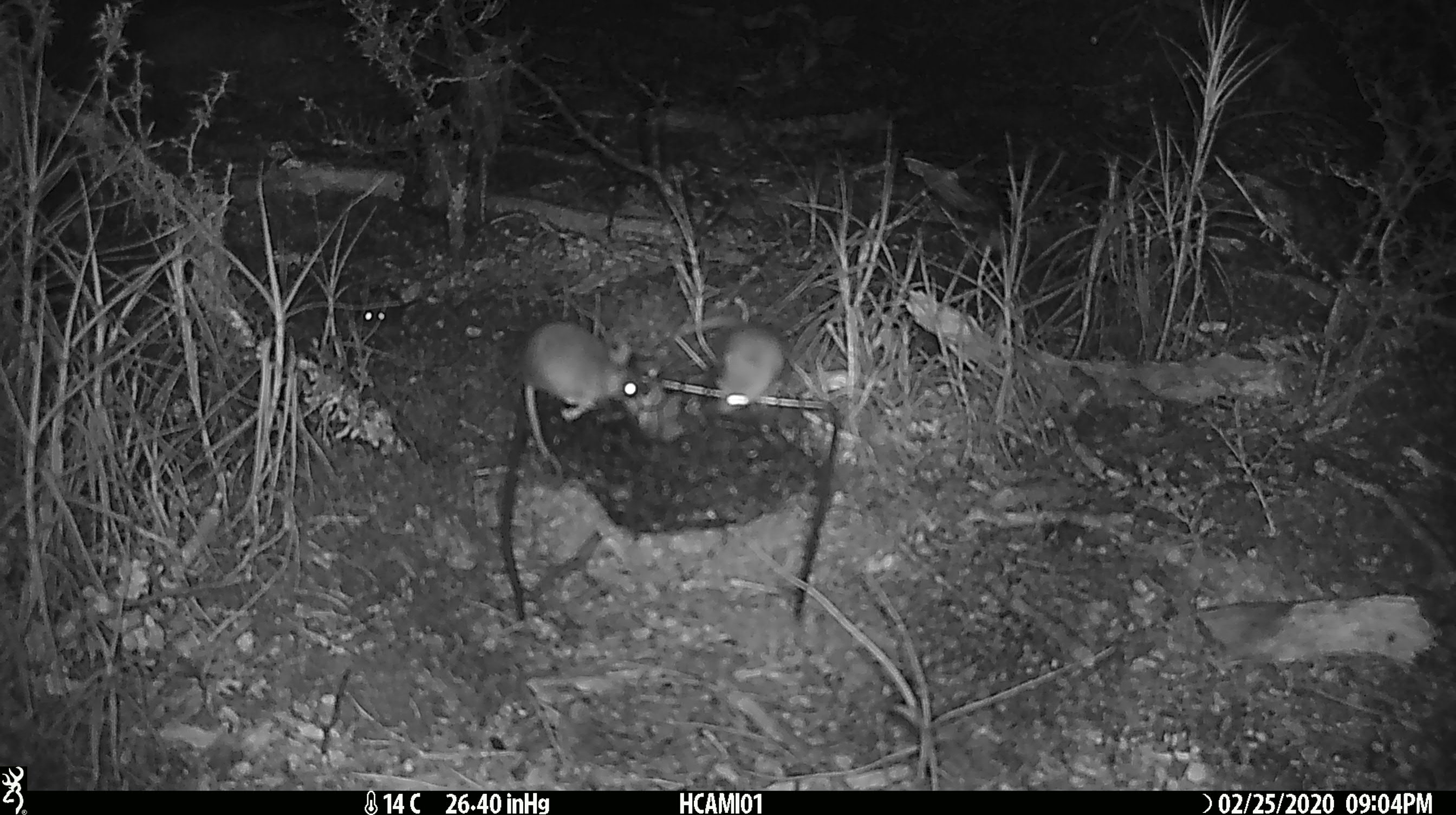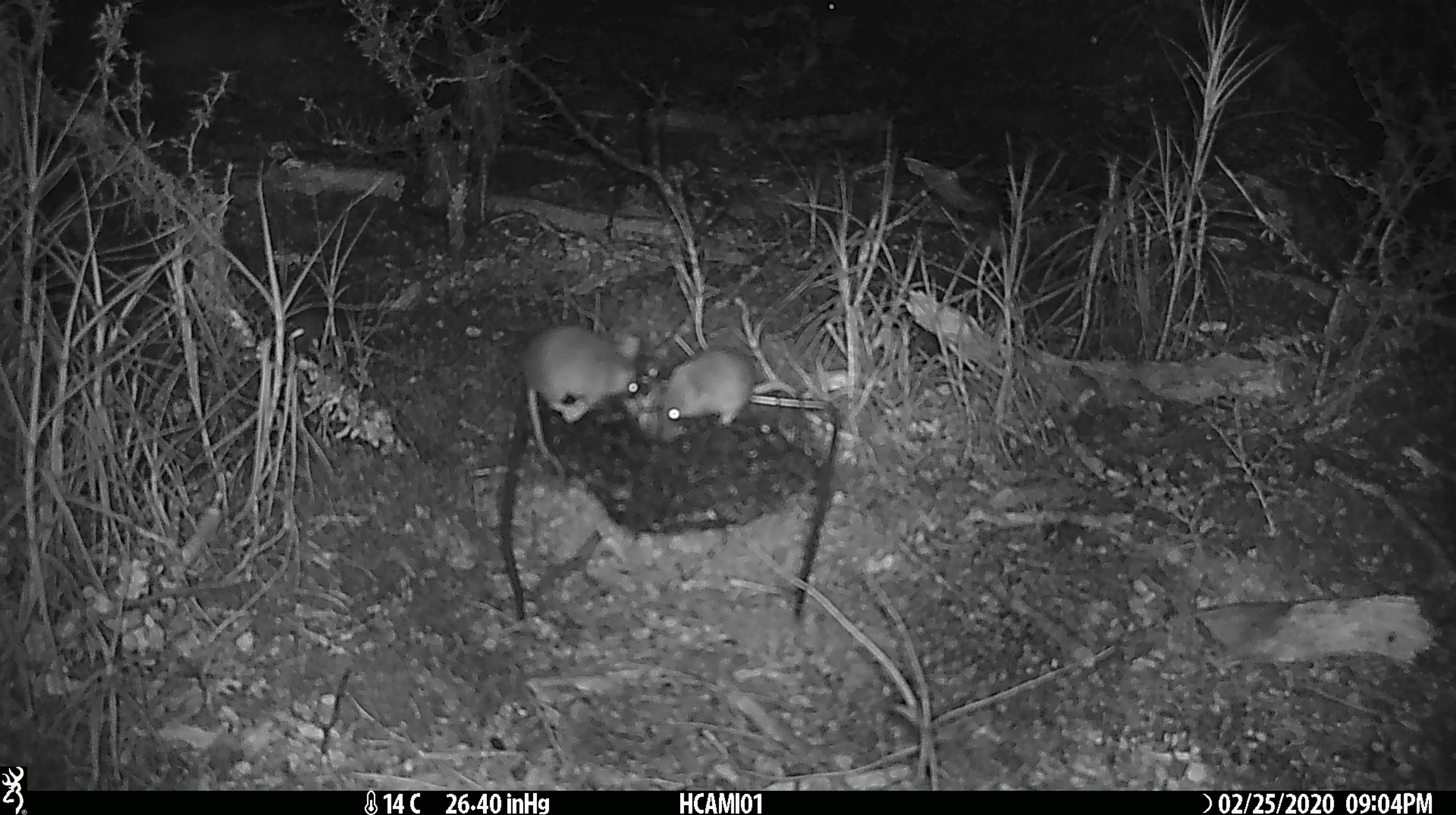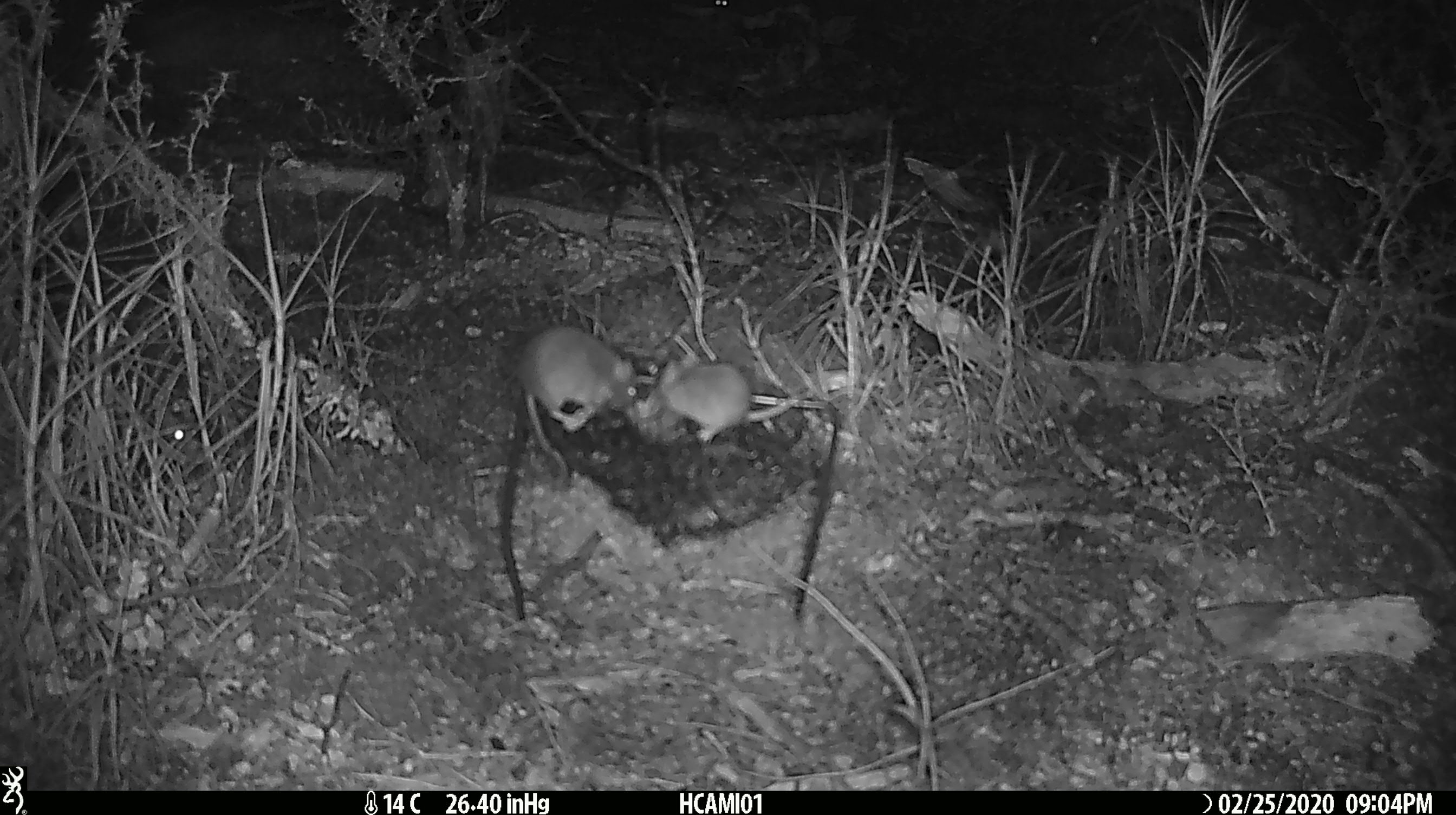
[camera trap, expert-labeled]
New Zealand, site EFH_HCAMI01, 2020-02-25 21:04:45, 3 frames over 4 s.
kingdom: Animalia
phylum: Chordata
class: Mammalia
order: Rodentia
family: Muridae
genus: Mus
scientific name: Mus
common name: mouse